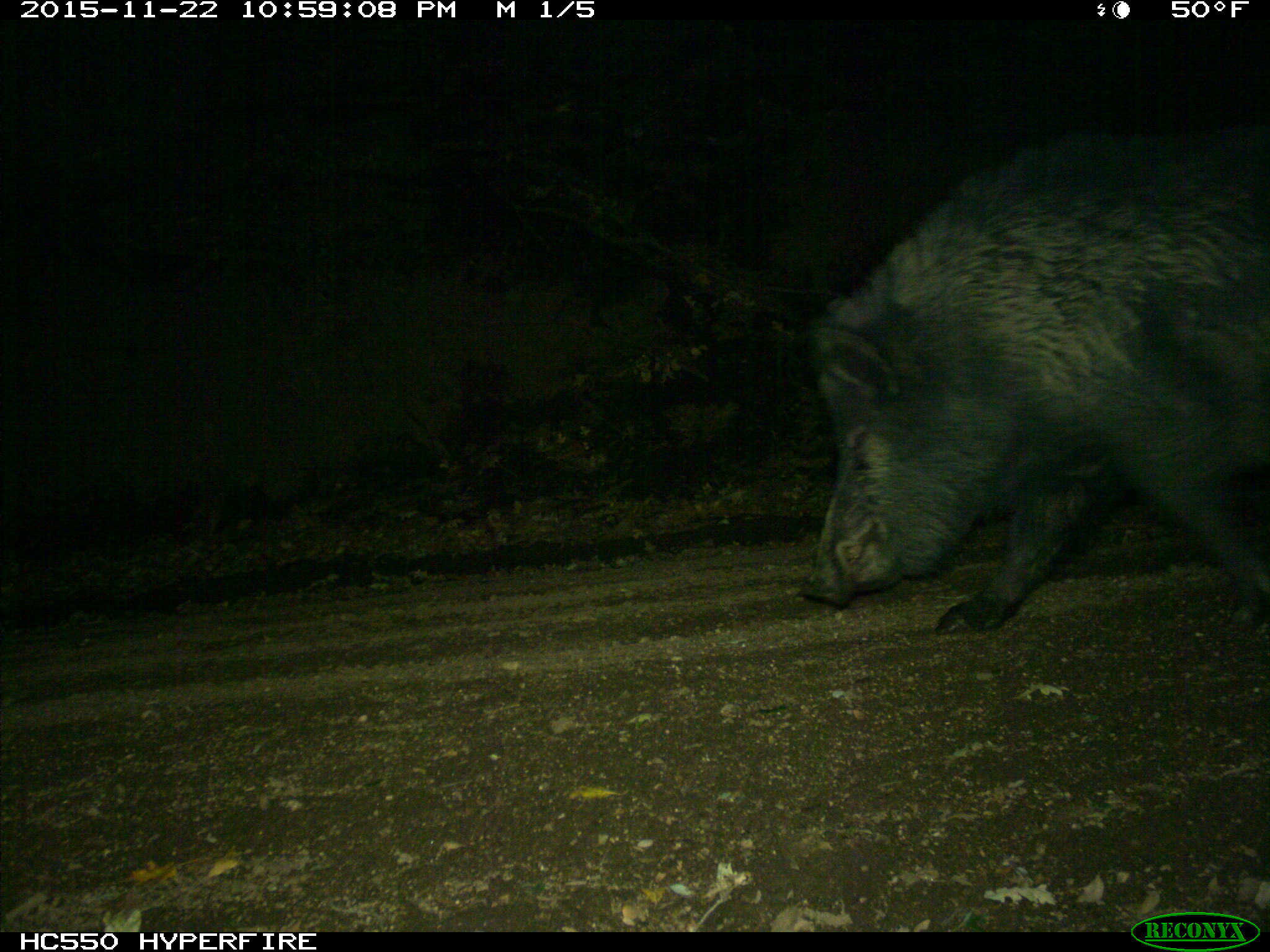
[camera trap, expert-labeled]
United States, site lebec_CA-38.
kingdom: Animalia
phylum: Chordata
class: Mammalia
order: Artiodactyla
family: Suidae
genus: Sus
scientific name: Sus scrofa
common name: wild boar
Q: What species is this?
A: Sus scrofa (wild boar).